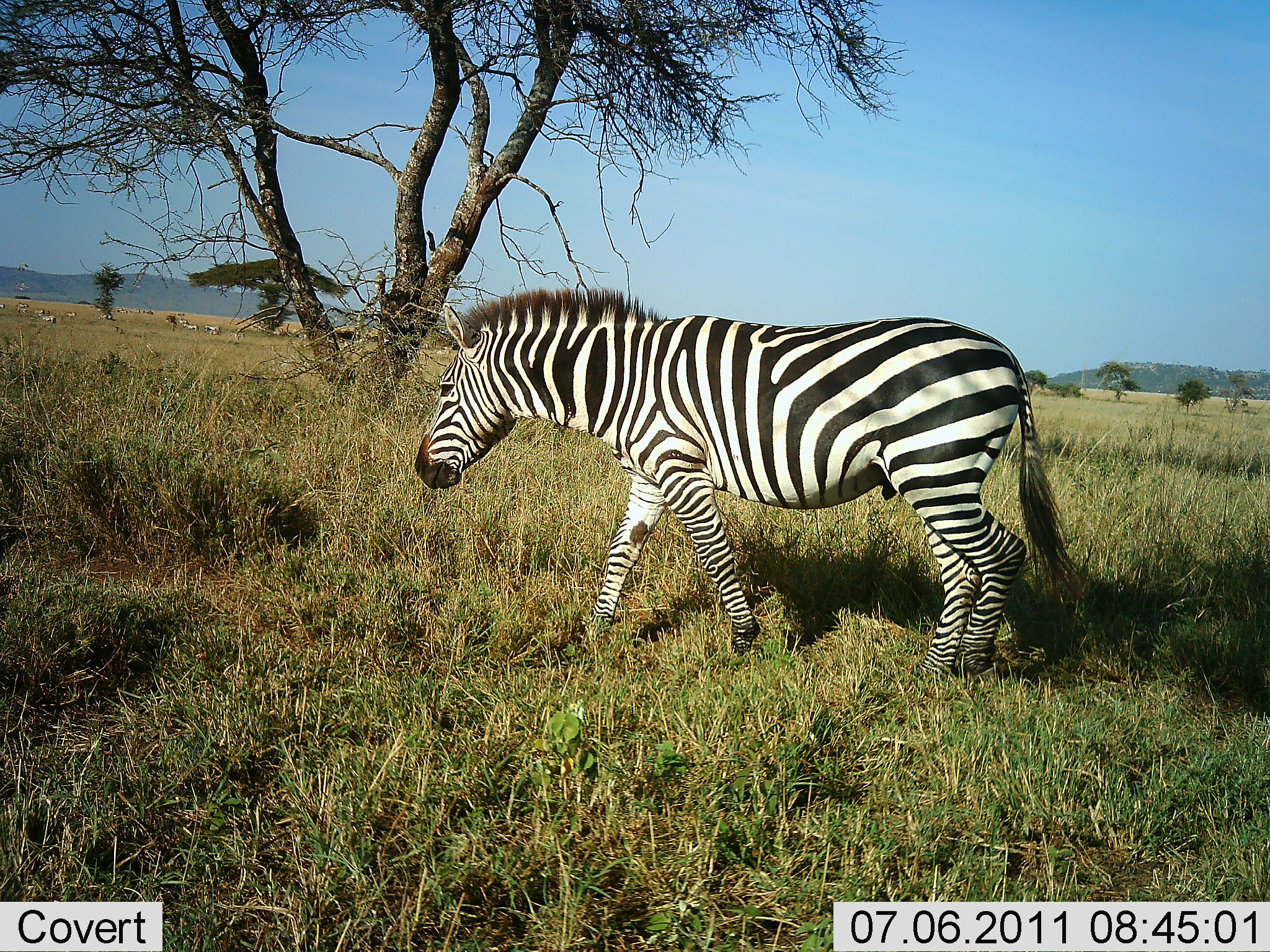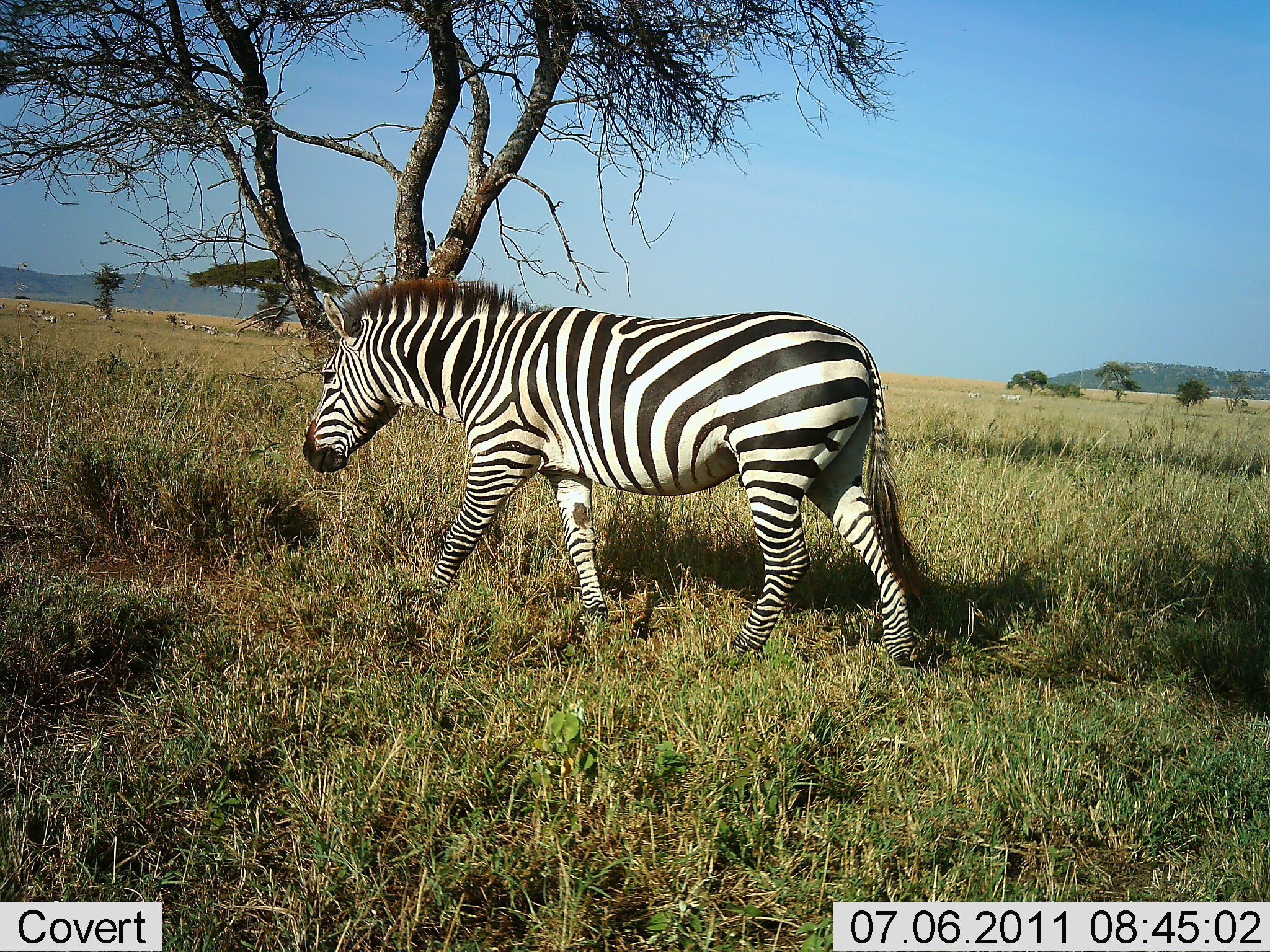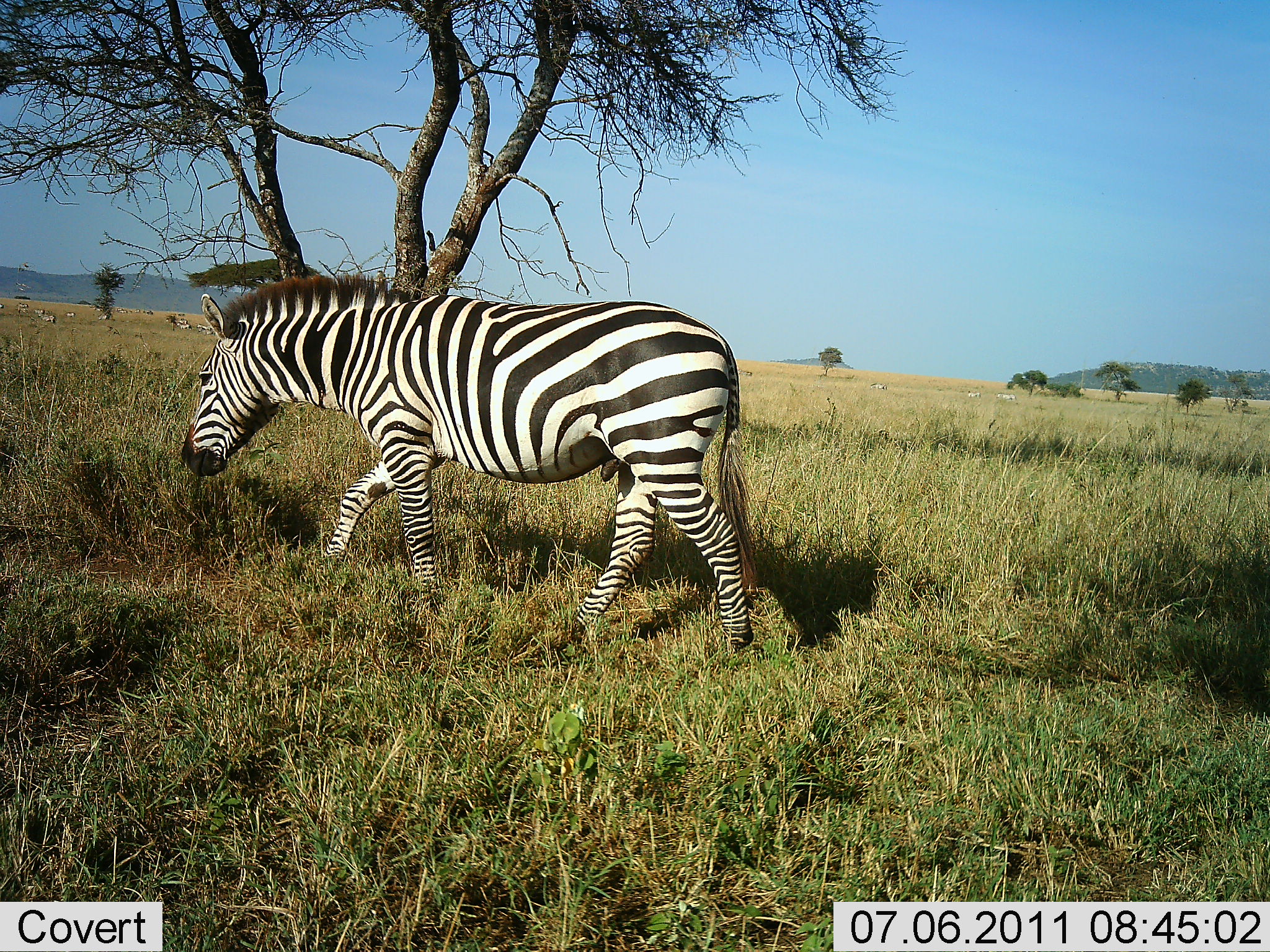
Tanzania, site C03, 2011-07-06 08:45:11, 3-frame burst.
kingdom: Animalia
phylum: Chordata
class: Mammalia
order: Perissodactyla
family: Equidae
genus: Equus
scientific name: Equus quagga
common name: plains zebra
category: zebra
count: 1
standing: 27%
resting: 0%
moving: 91%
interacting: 0%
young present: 0%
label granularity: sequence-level